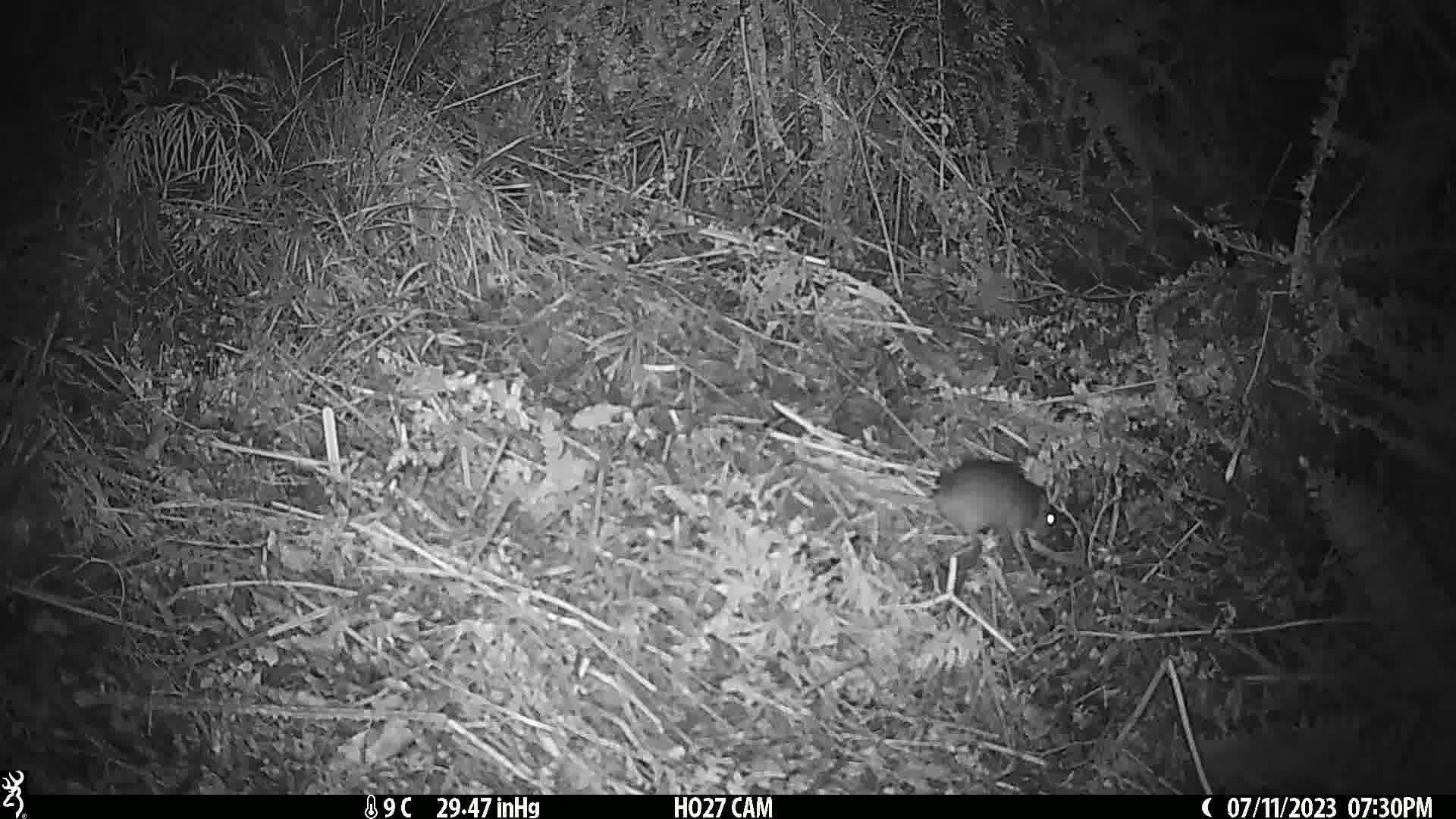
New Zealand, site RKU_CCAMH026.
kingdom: Animalia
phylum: Chordata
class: Mammalia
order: Rodentia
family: Muridae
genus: Rattus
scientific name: Rattus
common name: rat